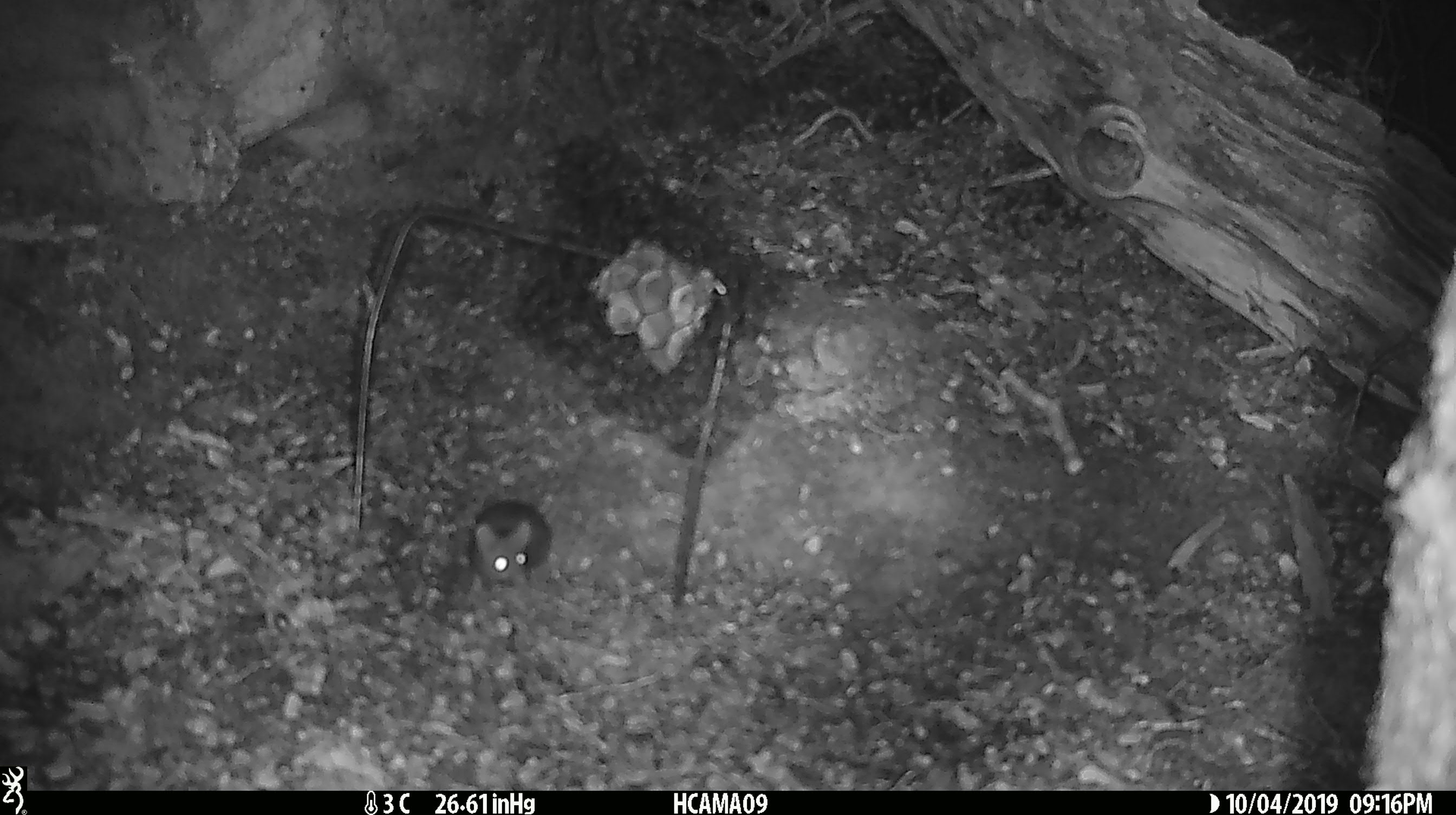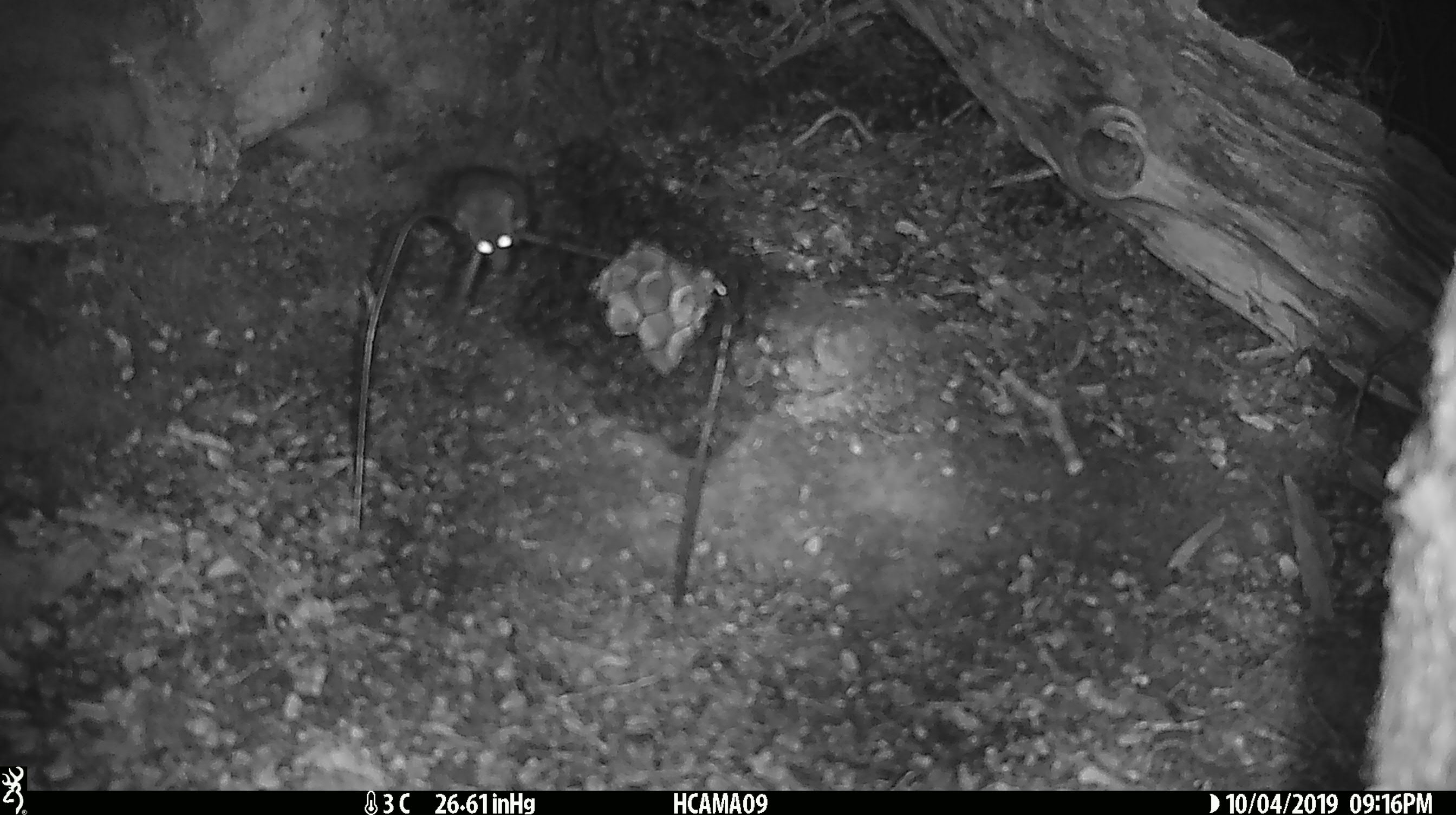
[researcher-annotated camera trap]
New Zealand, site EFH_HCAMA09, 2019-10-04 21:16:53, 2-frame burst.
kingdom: Animalia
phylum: Chordata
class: Mammalia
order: Rodentia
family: Muridae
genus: Mus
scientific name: Mus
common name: mouse